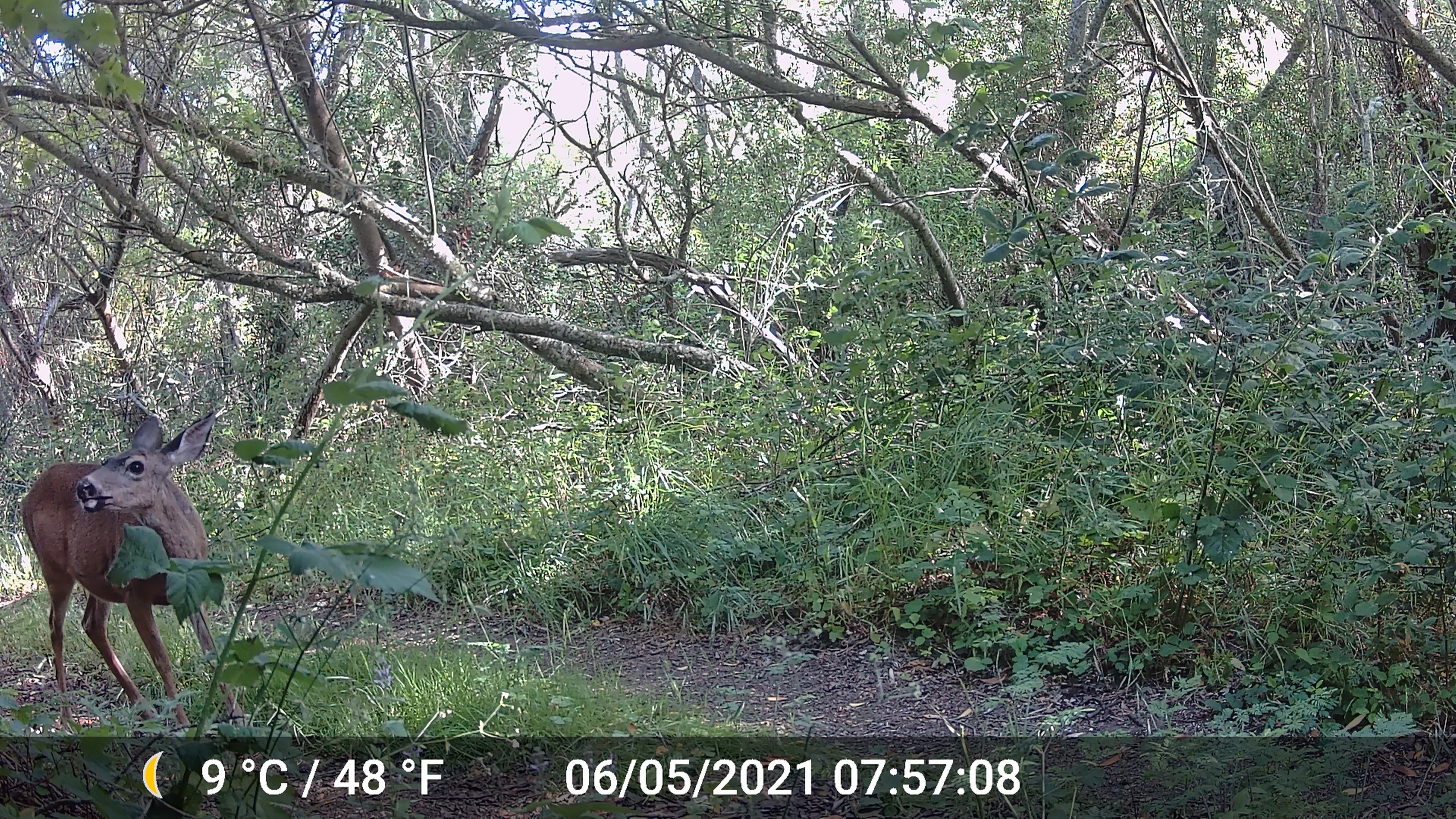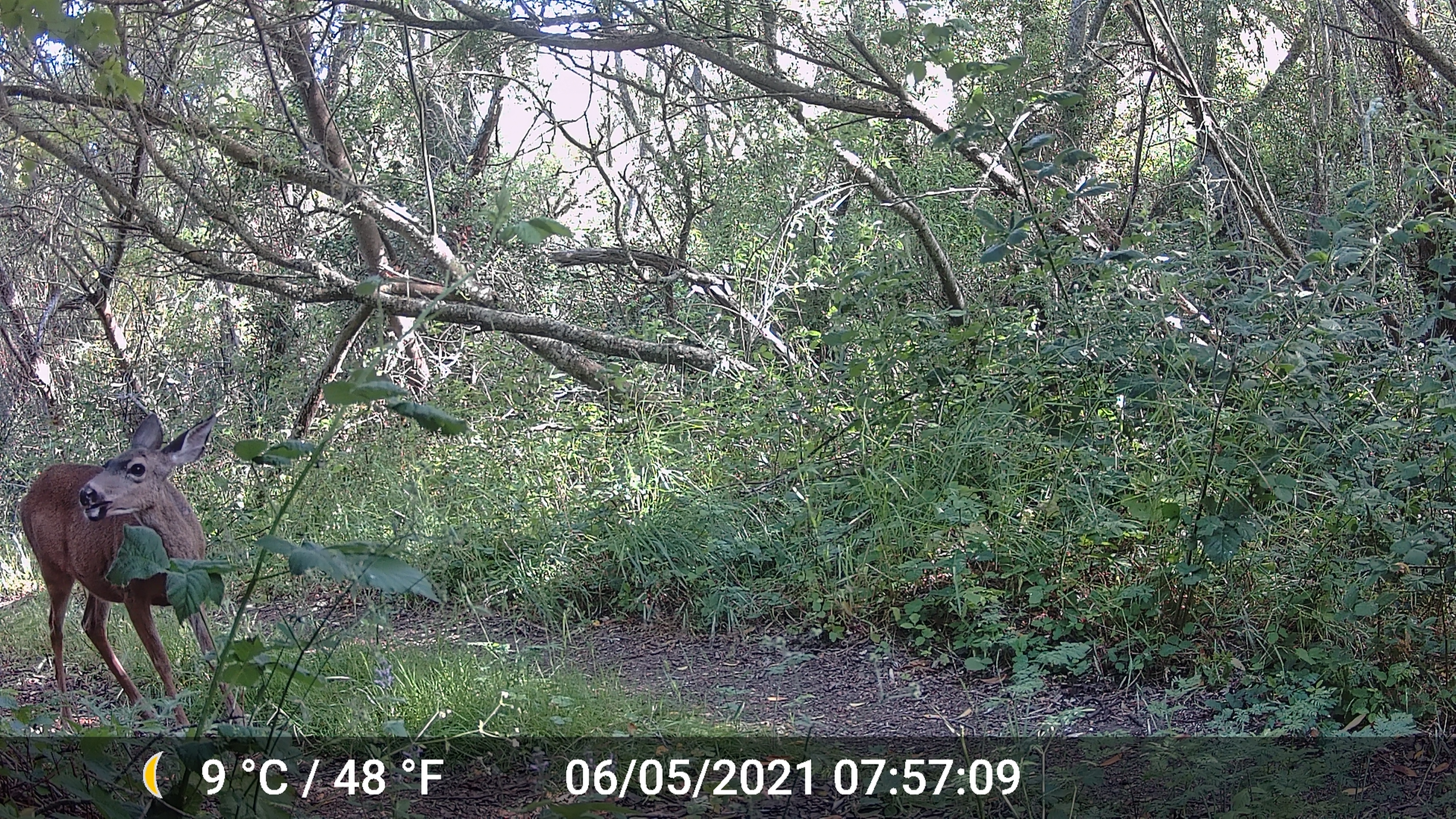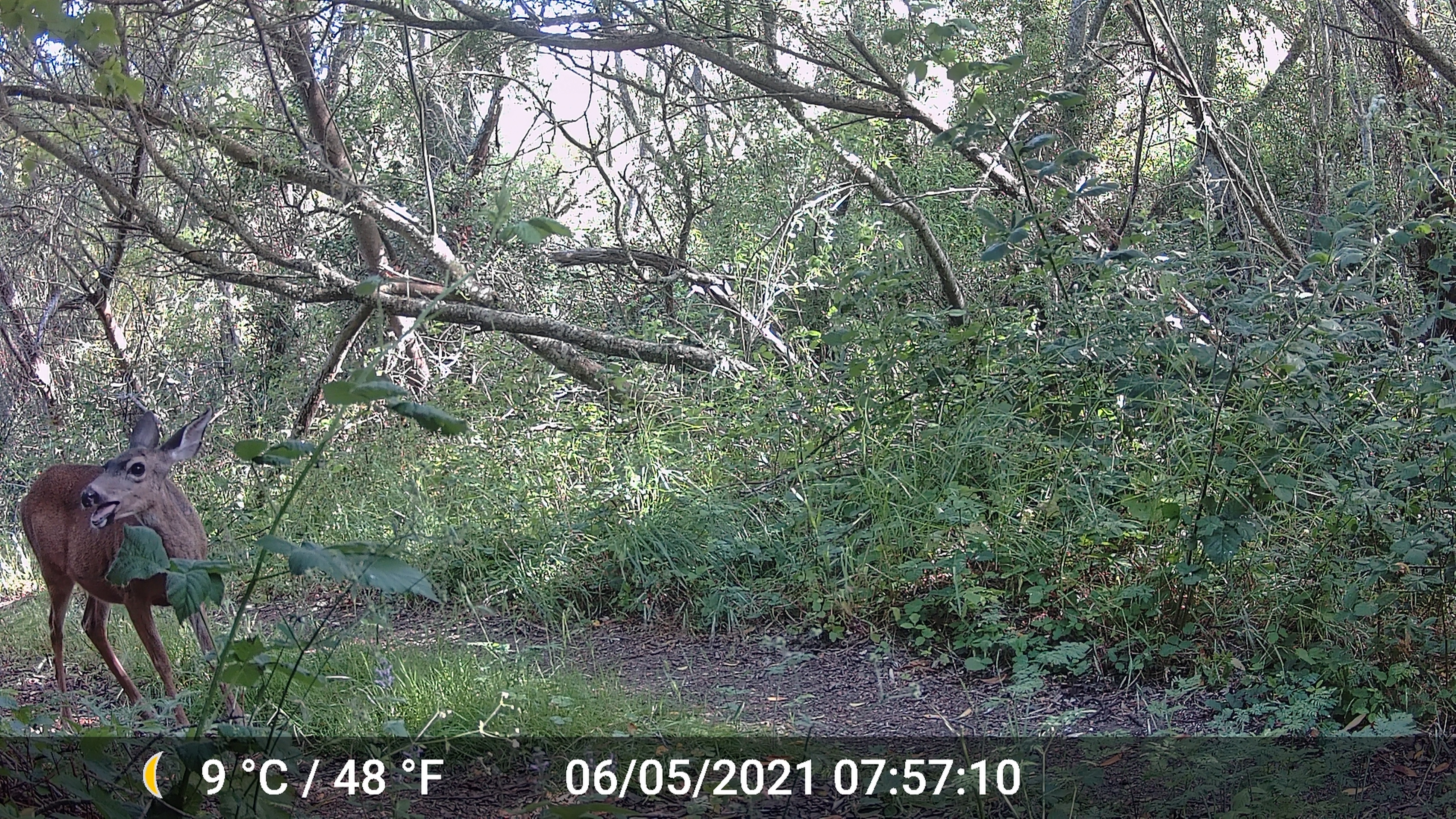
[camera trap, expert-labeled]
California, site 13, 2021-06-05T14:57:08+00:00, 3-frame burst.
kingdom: Animalia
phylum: Chordata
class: Mammalia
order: Artiodactyla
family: Cervidae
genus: Odocoileus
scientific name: Odocoileus hemionus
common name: mule deer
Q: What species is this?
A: Mule deer (Odocoileus hemionus).